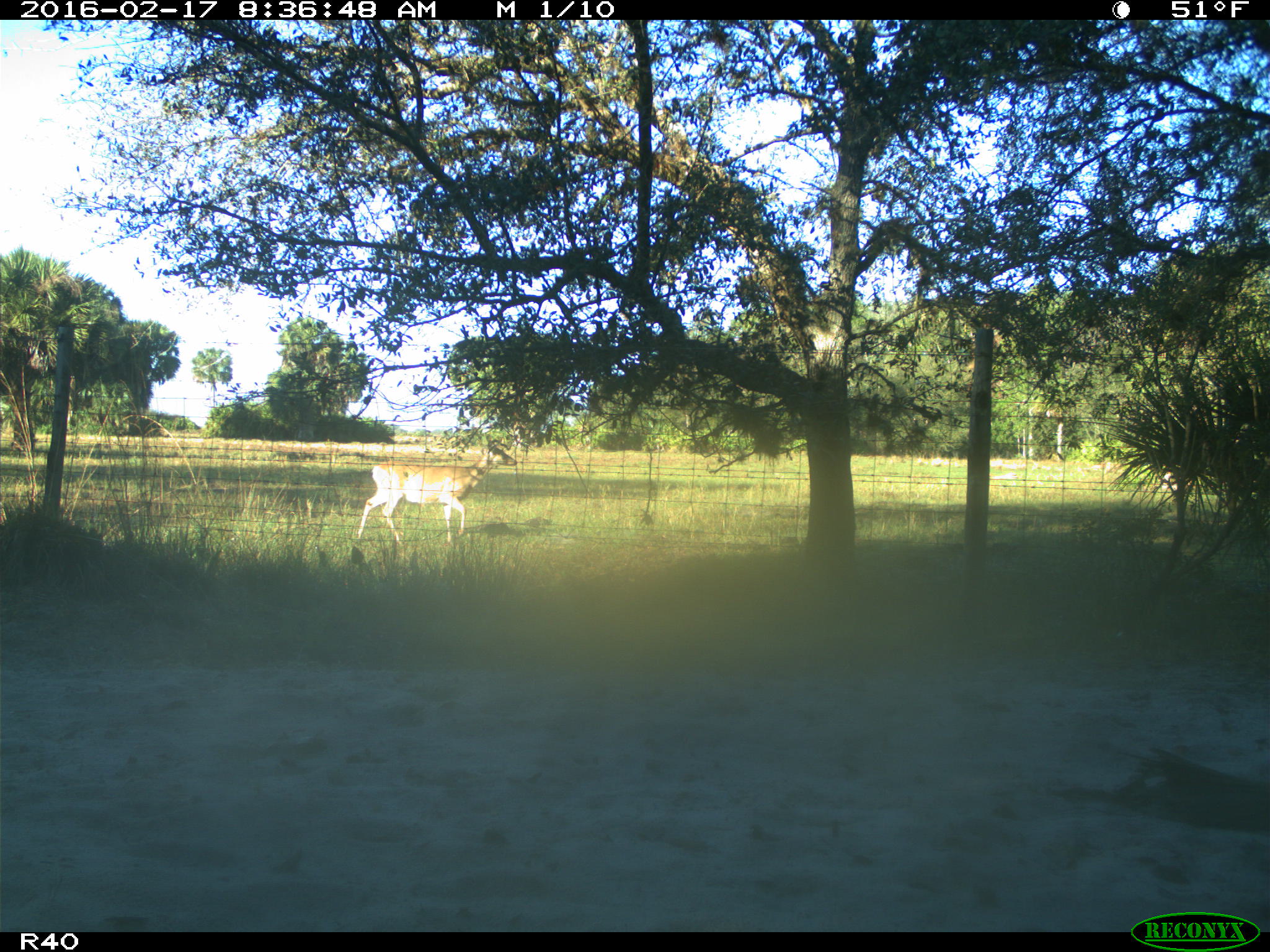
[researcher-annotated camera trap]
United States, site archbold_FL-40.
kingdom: Animalia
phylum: Chordata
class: Mammalia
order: Artiodactyla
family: Cervidae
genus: Odocoileus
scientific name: Odocoileus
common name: deer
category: unidentified deer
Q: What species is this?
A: Unidentified deer (deer) (Odocoileus).